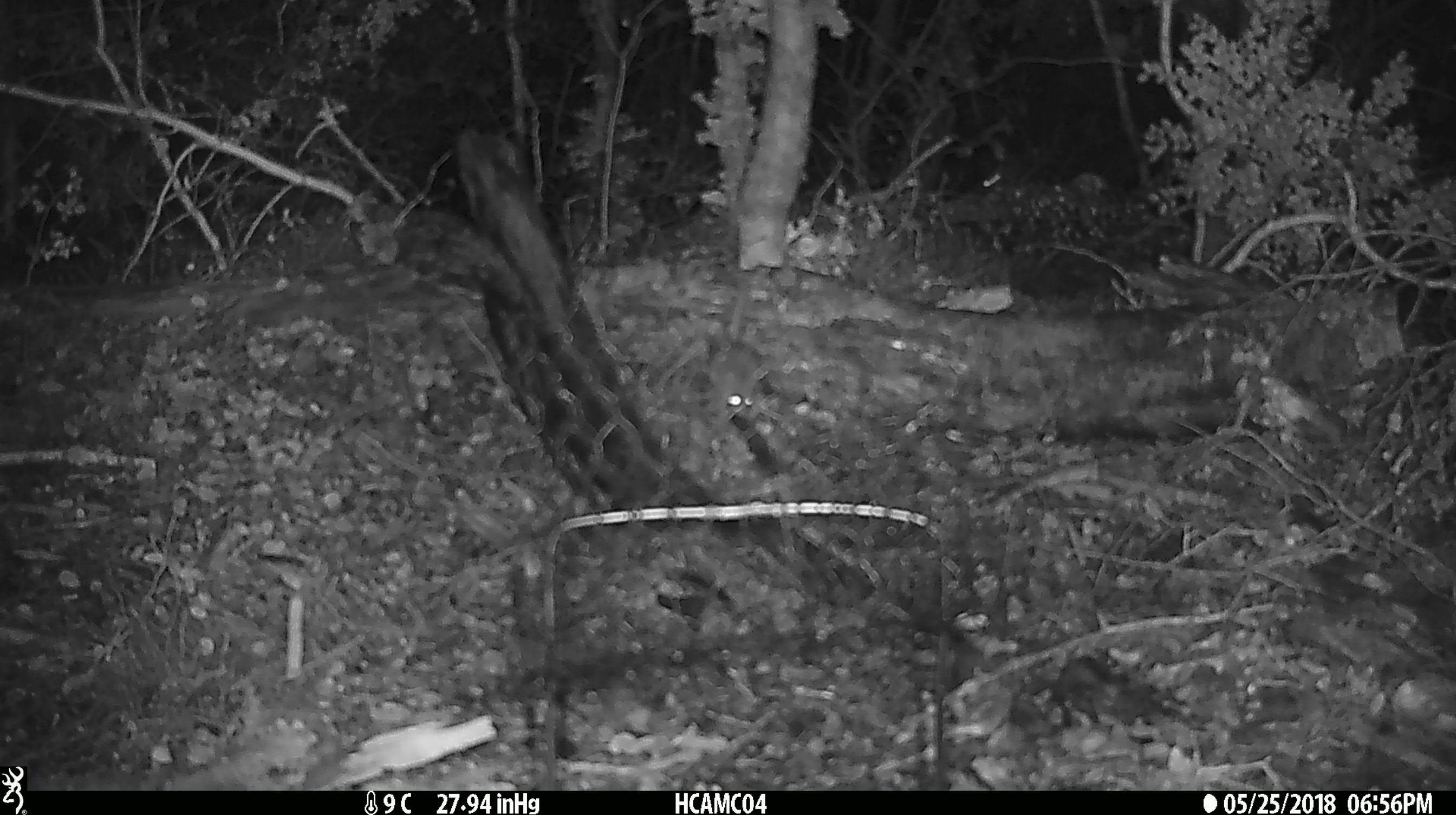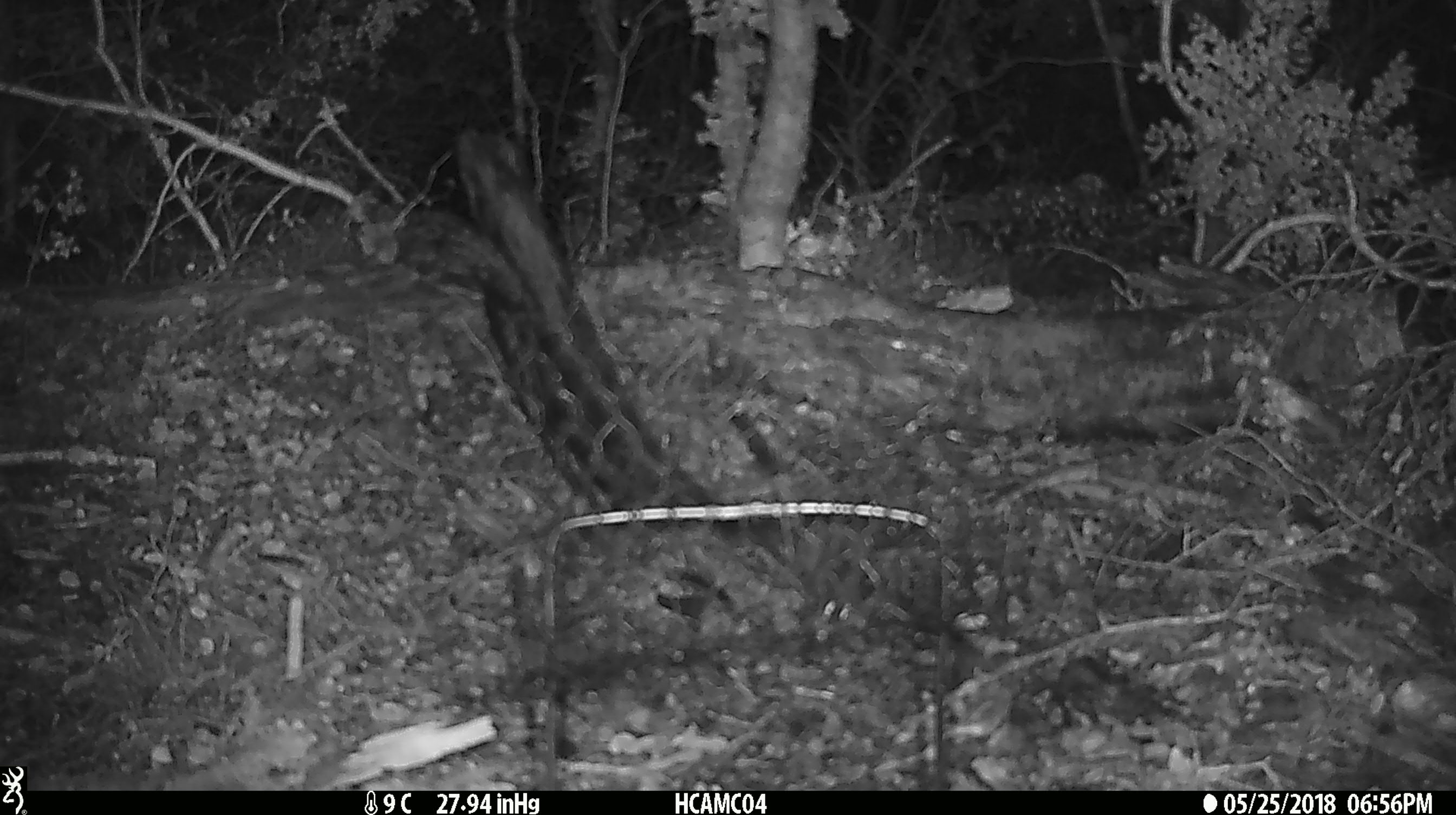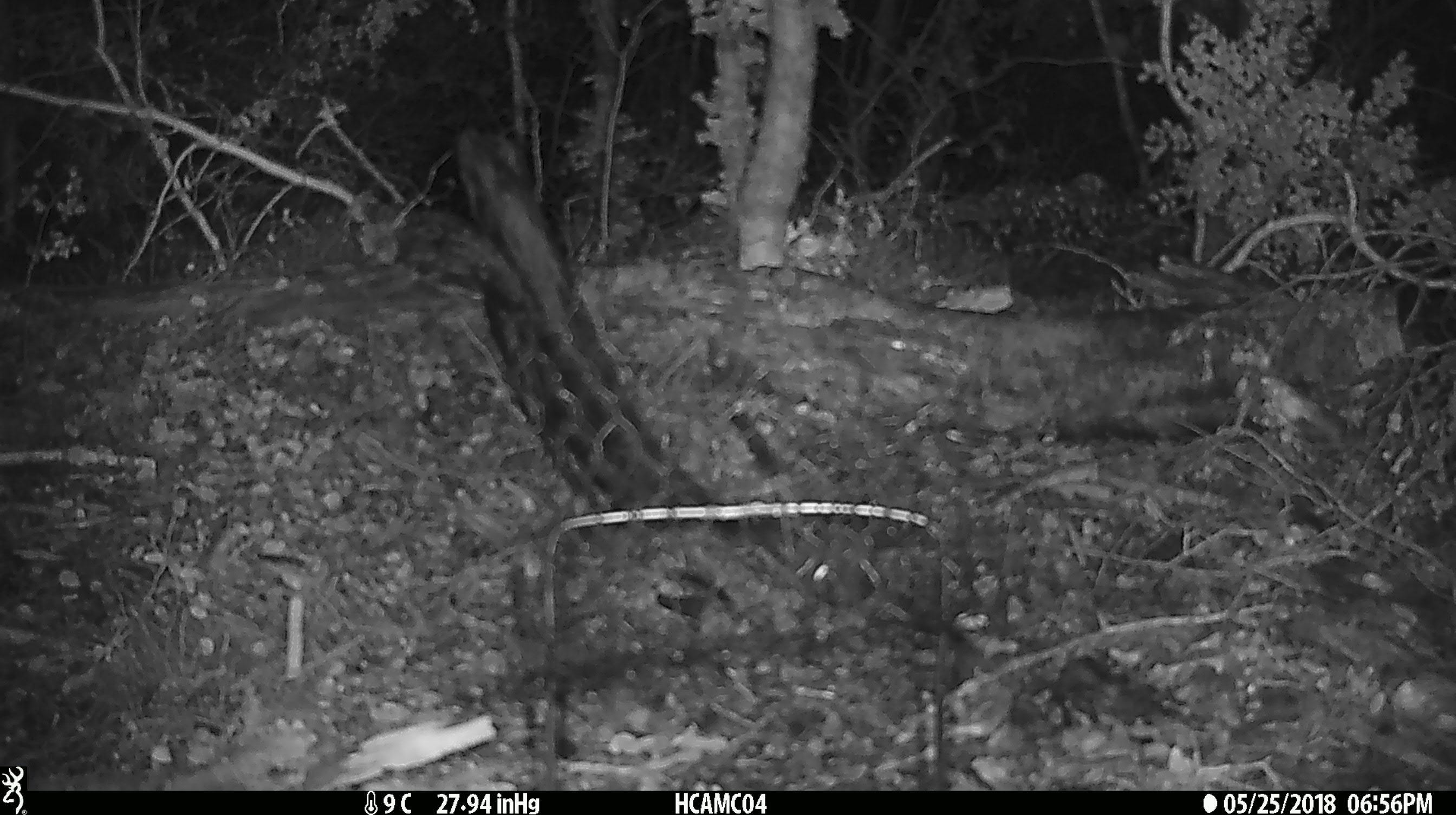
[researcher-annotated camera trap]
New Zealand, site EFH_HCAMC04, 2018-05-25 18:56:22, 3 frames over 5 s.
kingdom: Animalia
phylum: Chordata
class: Mammalia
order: Rodentia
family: Muridae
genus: Mus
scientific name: Mus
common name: mouse